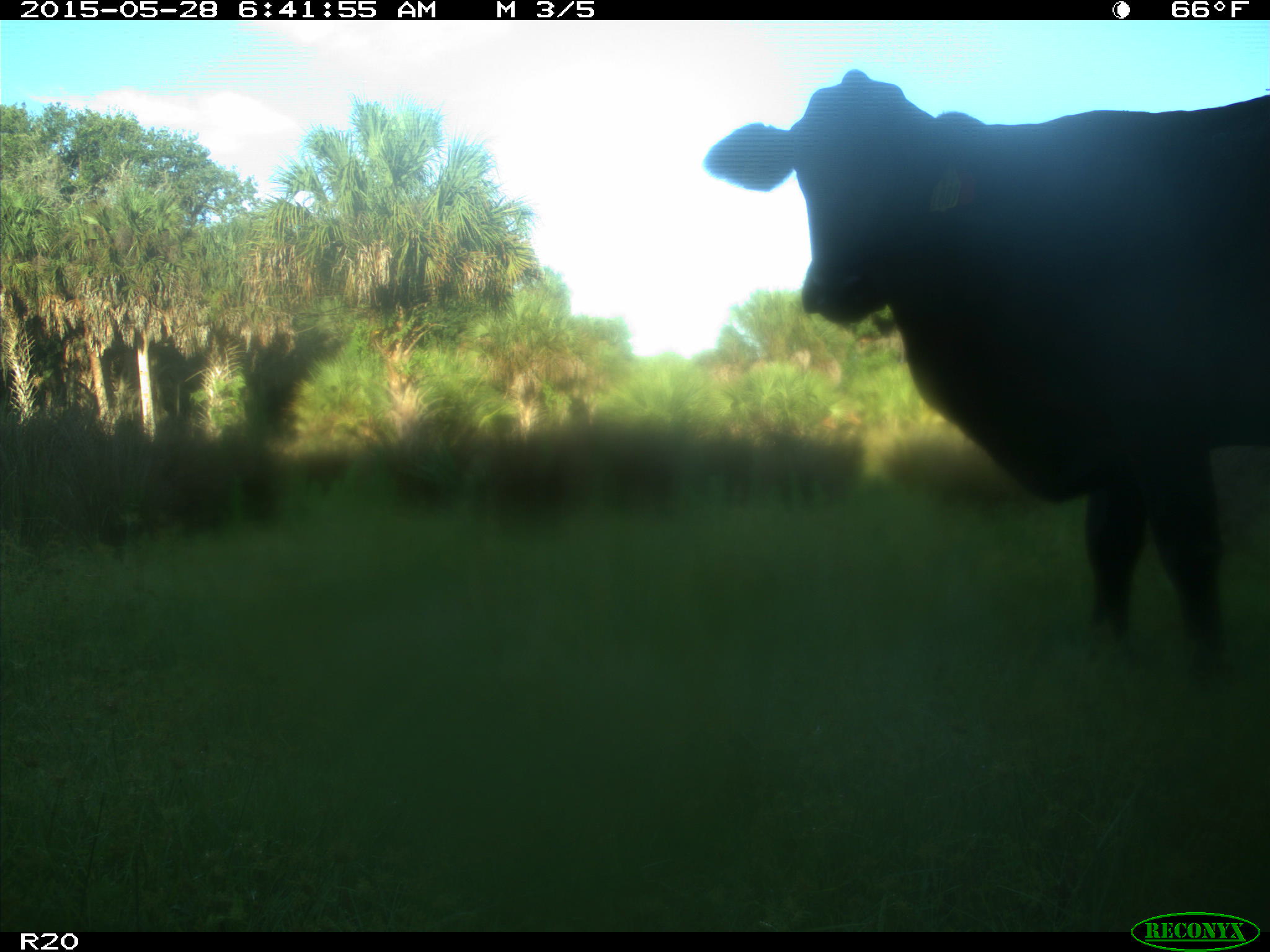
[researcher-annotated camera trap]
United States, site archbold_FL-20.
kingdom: Animalia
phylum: Chordata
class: Mammalia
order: Artiodactyla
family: Bovidae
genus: Bos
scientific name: Bos taurus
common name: domestic cow